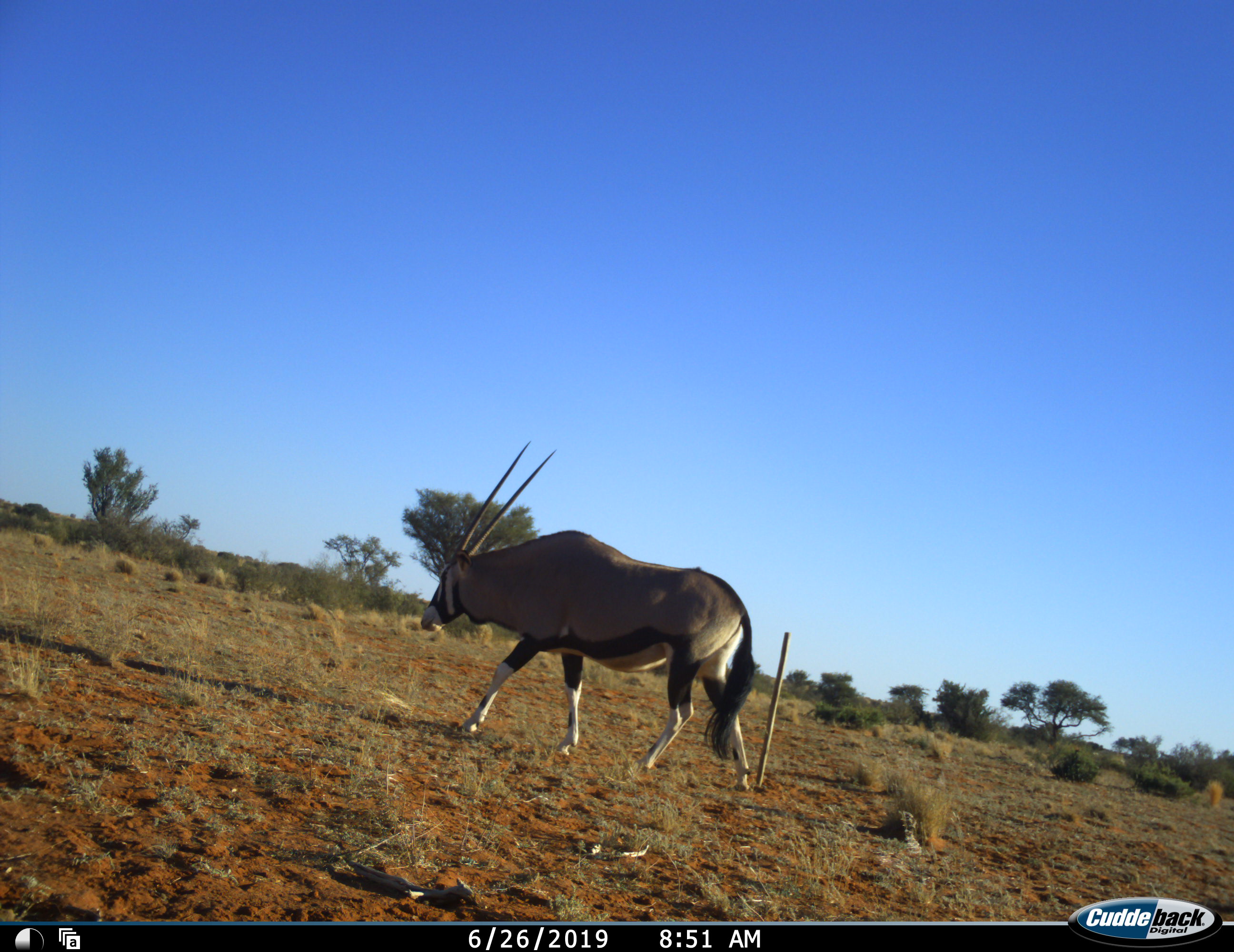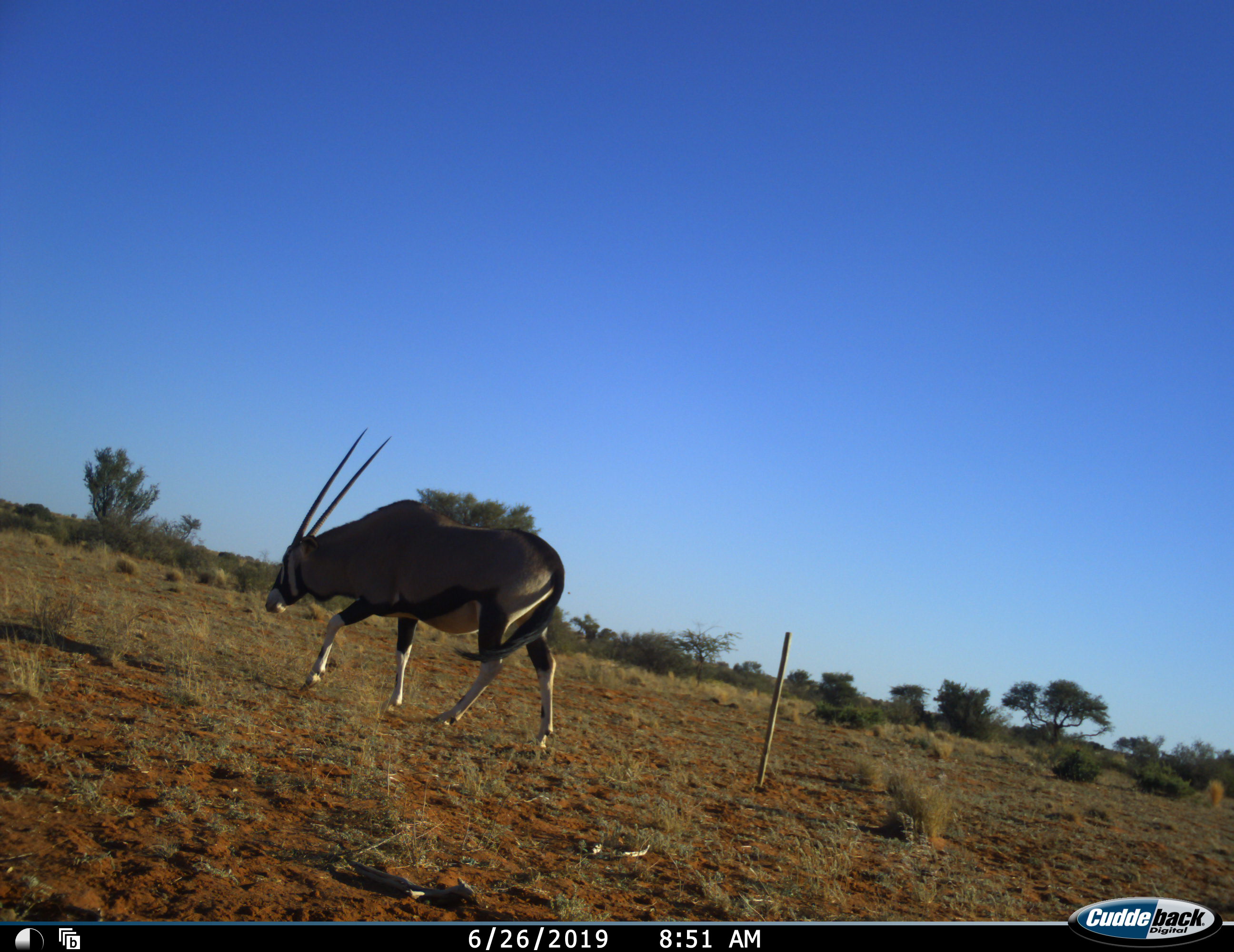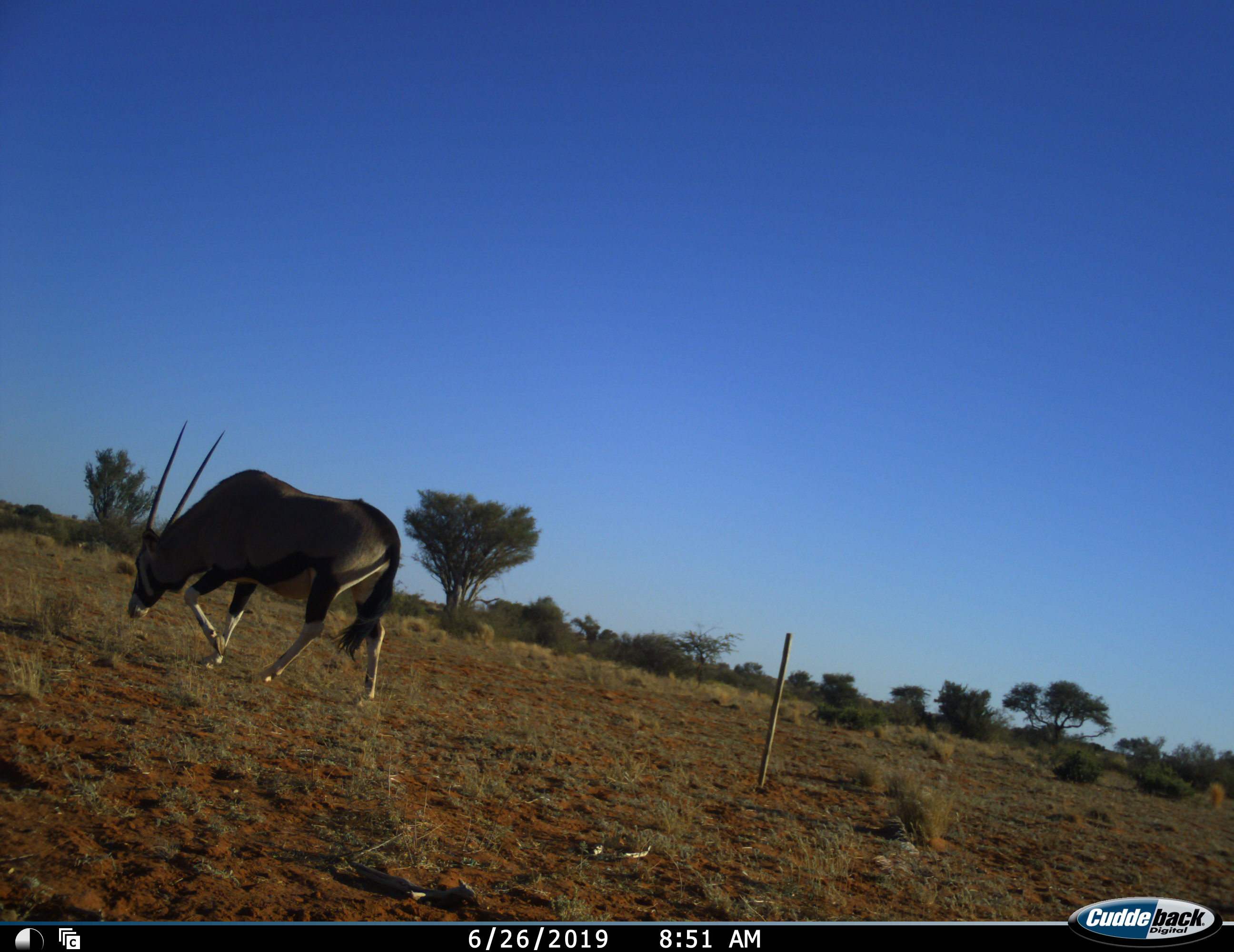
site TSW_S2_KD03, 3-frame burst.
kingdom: Animalia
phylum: Chordata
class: Mammalia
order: Artiodactyla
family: Bovidae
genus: Oryx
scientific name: Oryx gazella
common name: gemsbok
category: oryx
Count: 1.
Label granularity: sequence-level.